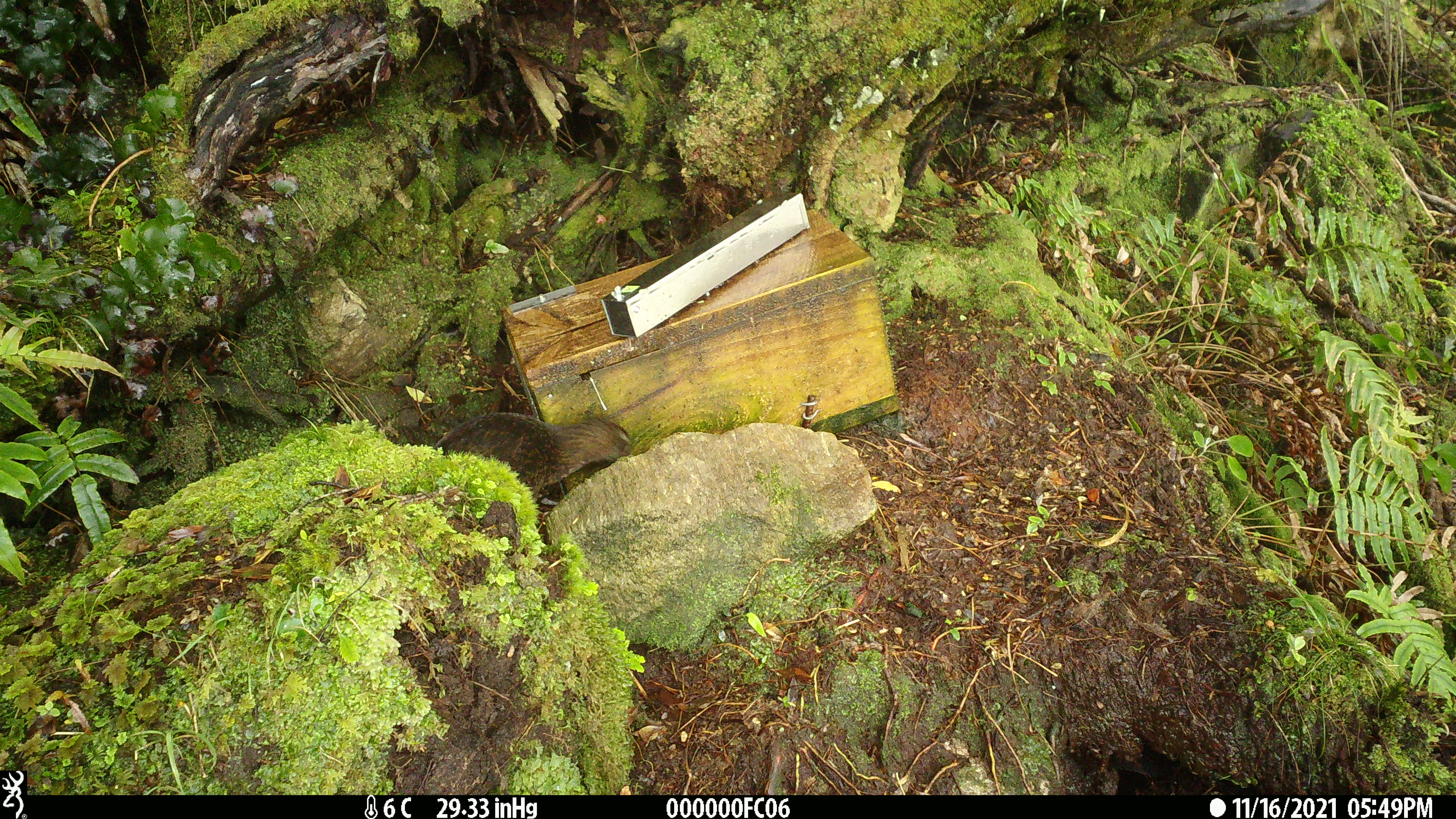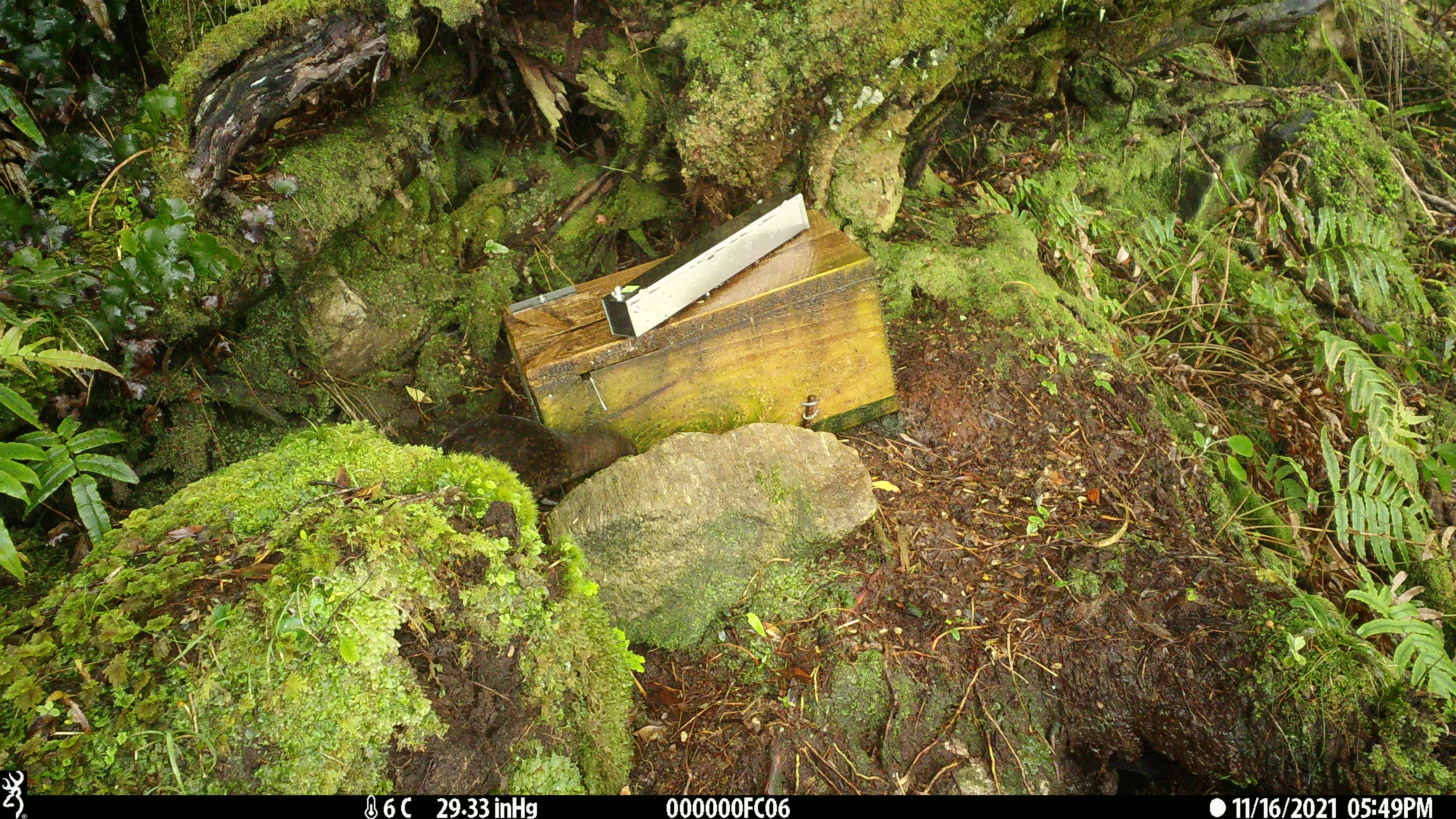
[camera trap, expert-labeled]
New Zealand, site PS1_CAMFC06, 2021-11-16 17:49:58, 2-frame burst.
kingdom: Animalia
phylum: Chordata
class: Aves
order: Gruiformes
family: Rallidae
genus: Gallirallus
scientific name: Gallirallus australis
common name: weka